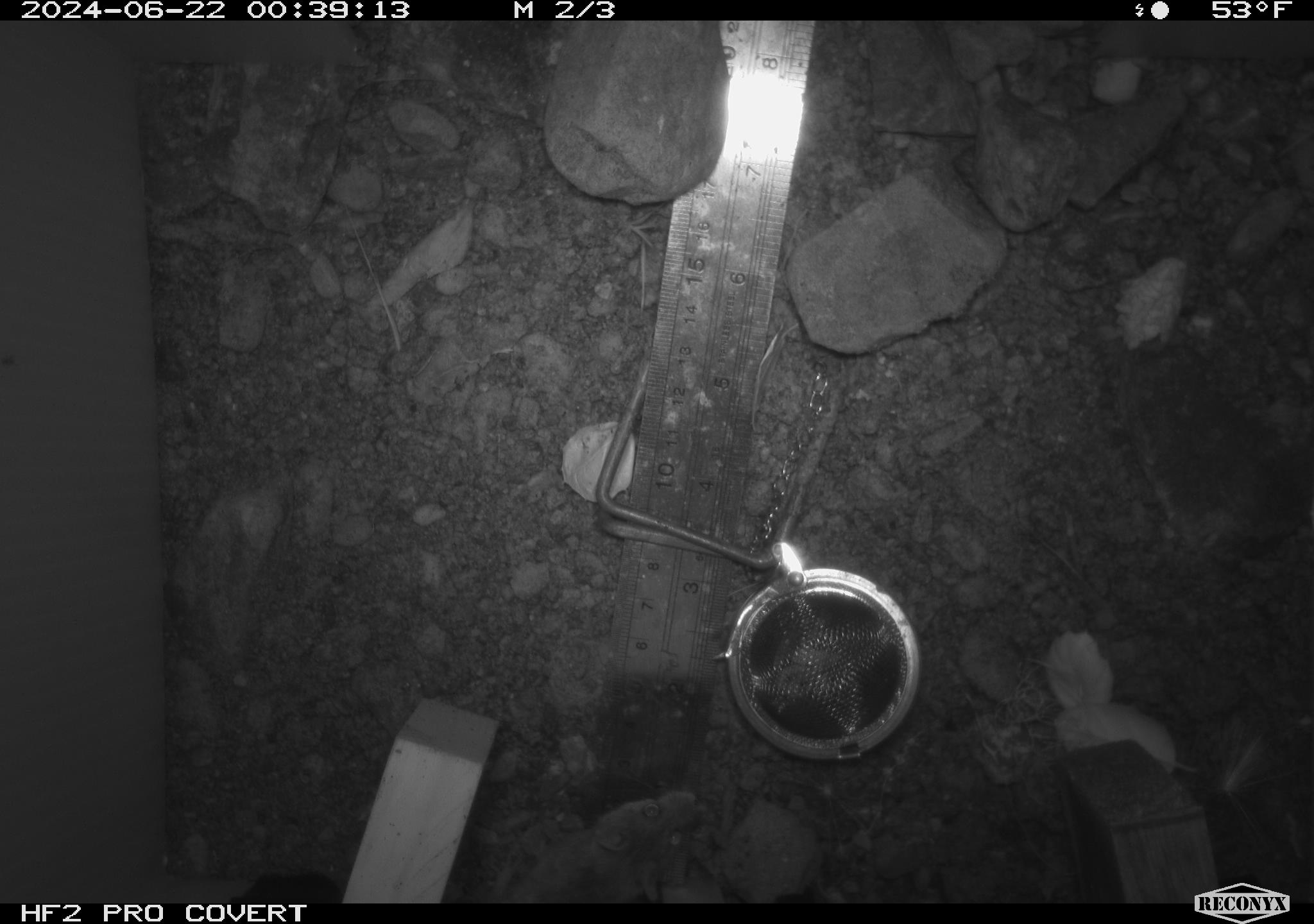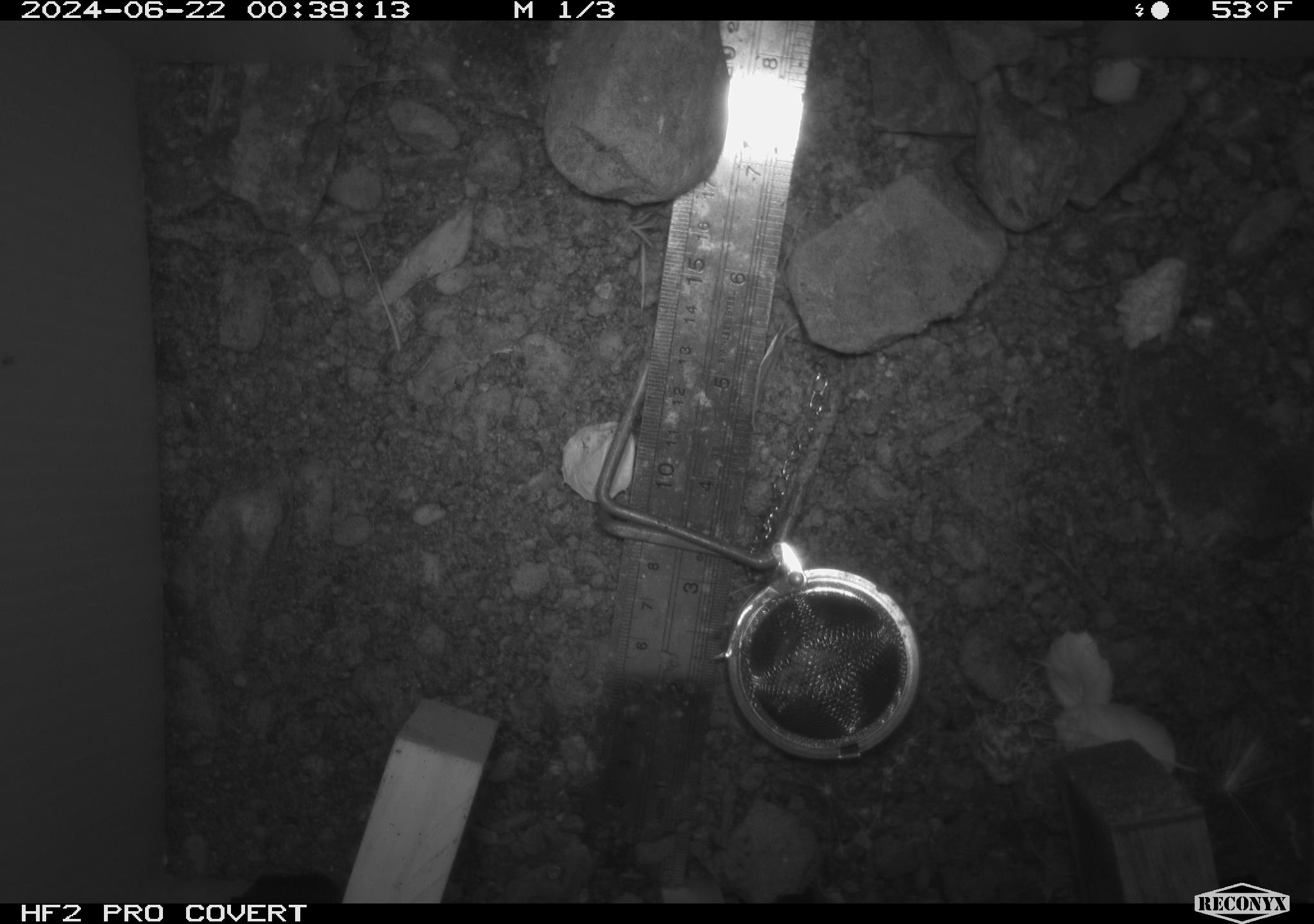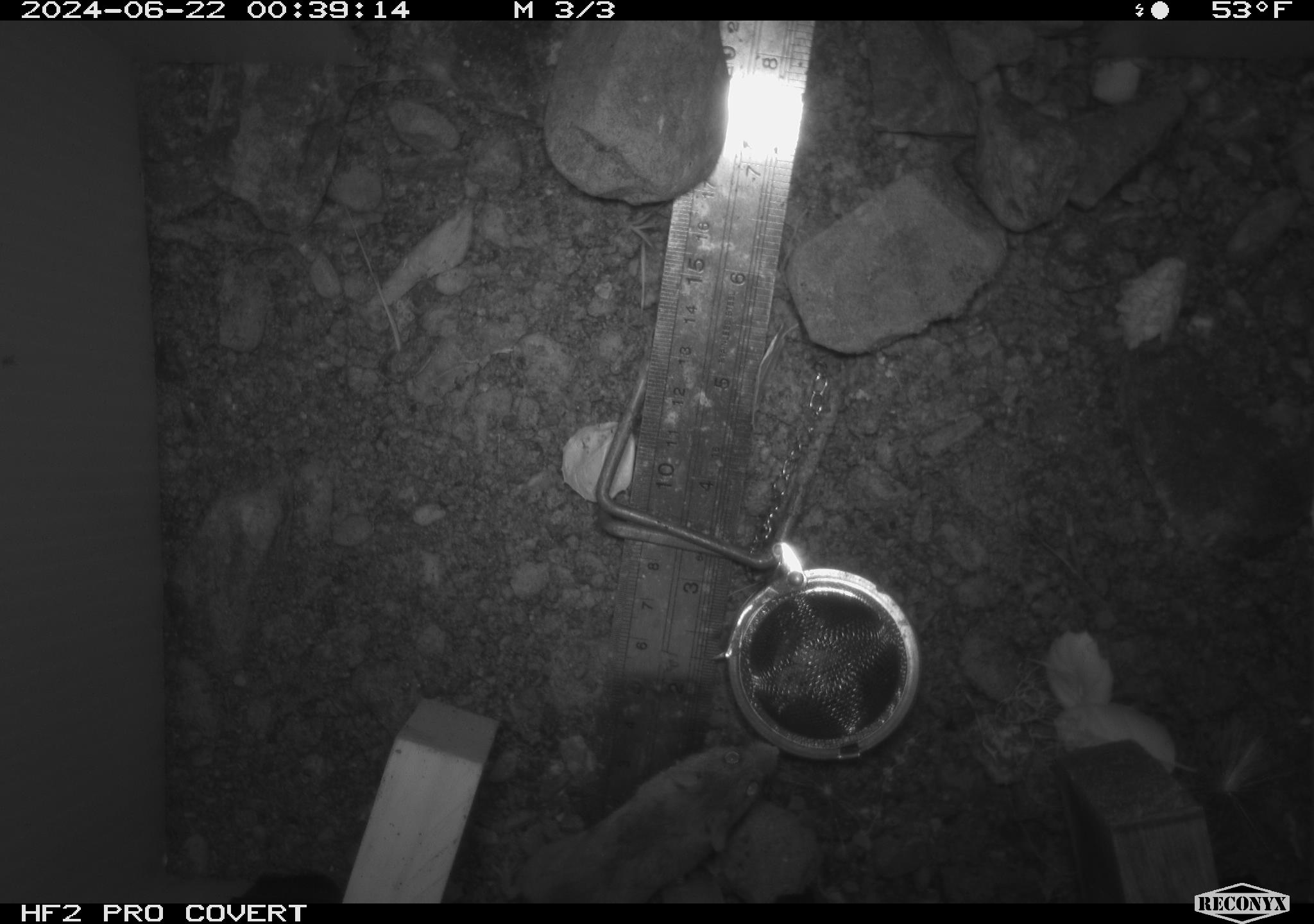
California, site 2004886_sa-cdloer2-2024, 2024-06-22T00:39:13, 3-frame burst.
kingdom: Animalia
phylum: Chordata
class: Mammalia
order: Rodentia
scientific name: Rodentia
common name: mouse species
Mouse species (Rodentia).